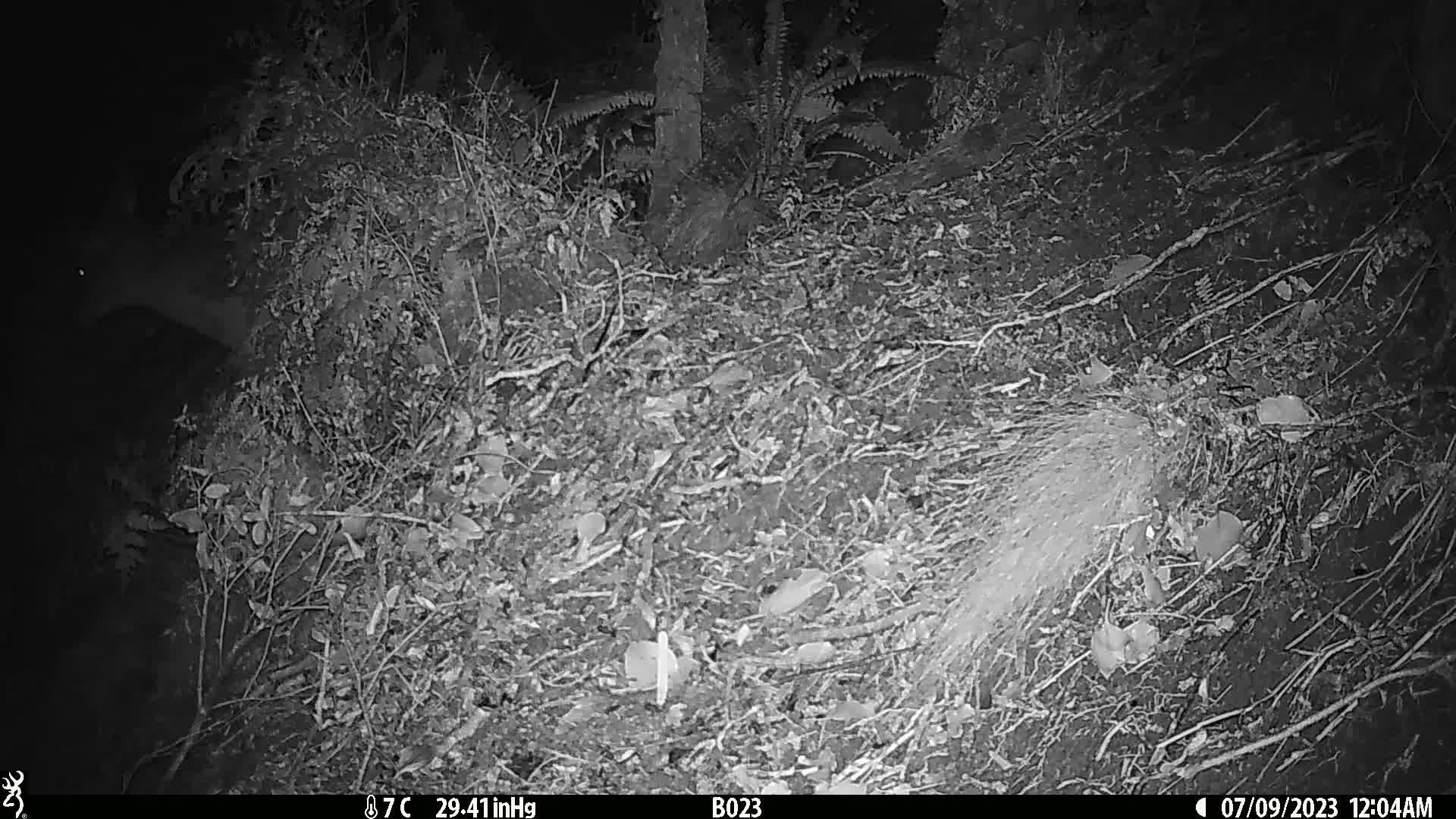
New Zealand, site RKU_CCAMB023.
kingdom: Animalia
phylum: Chordata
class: Mammalia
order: Artiodactyla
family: Cervidae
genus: Odocoileus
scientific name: Odocoileus virginianus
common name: white-tailed deer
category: white tailed deer